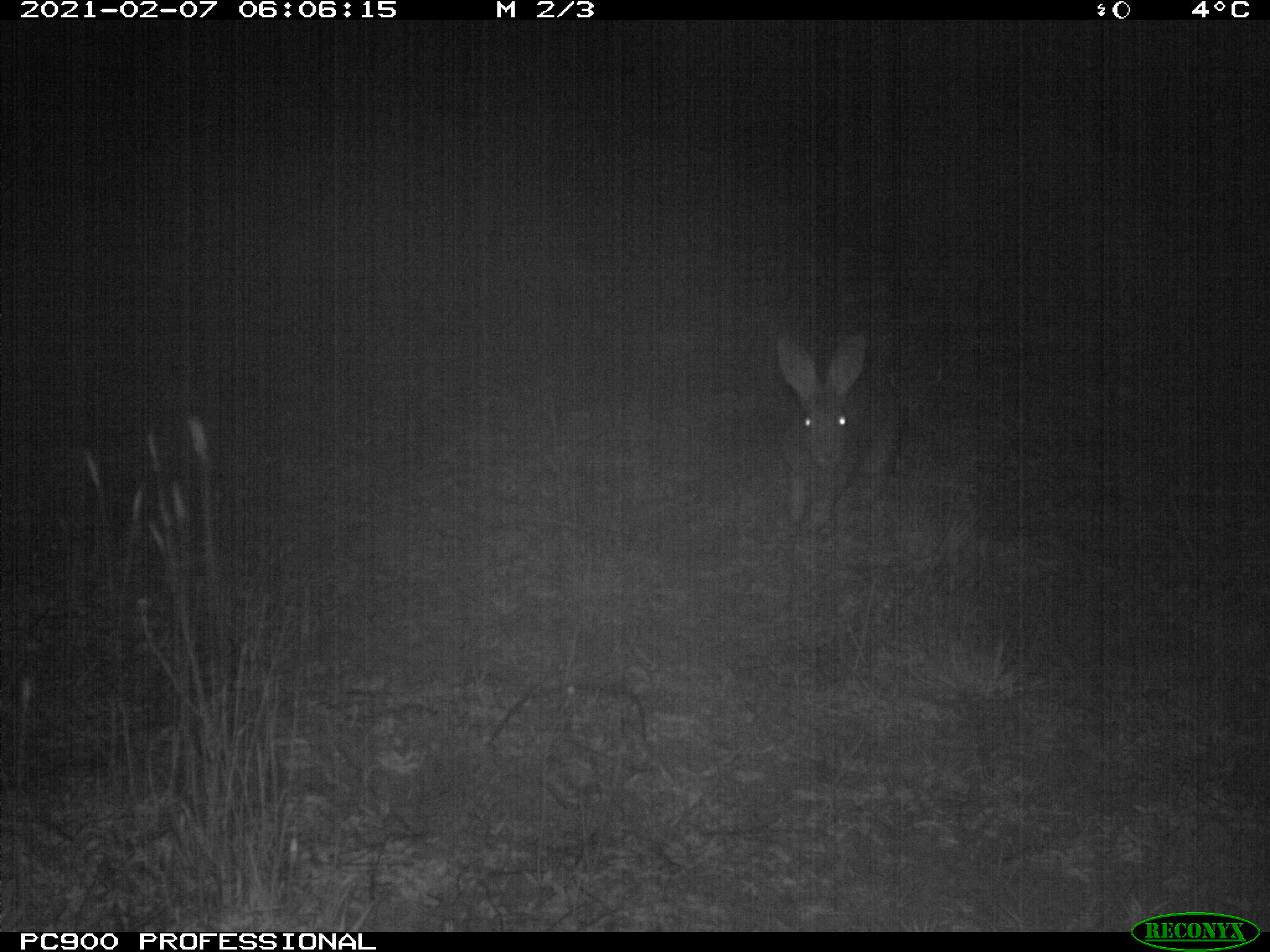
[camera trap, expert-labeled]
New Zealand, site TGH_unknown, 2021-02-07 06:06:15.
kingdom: Animalia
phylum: Chordata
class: Mammalia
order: Lagomorpha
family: Leporidae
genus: Oryctolagus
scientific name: Oryctolagus cuniculus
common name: european rabbit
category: rabbit